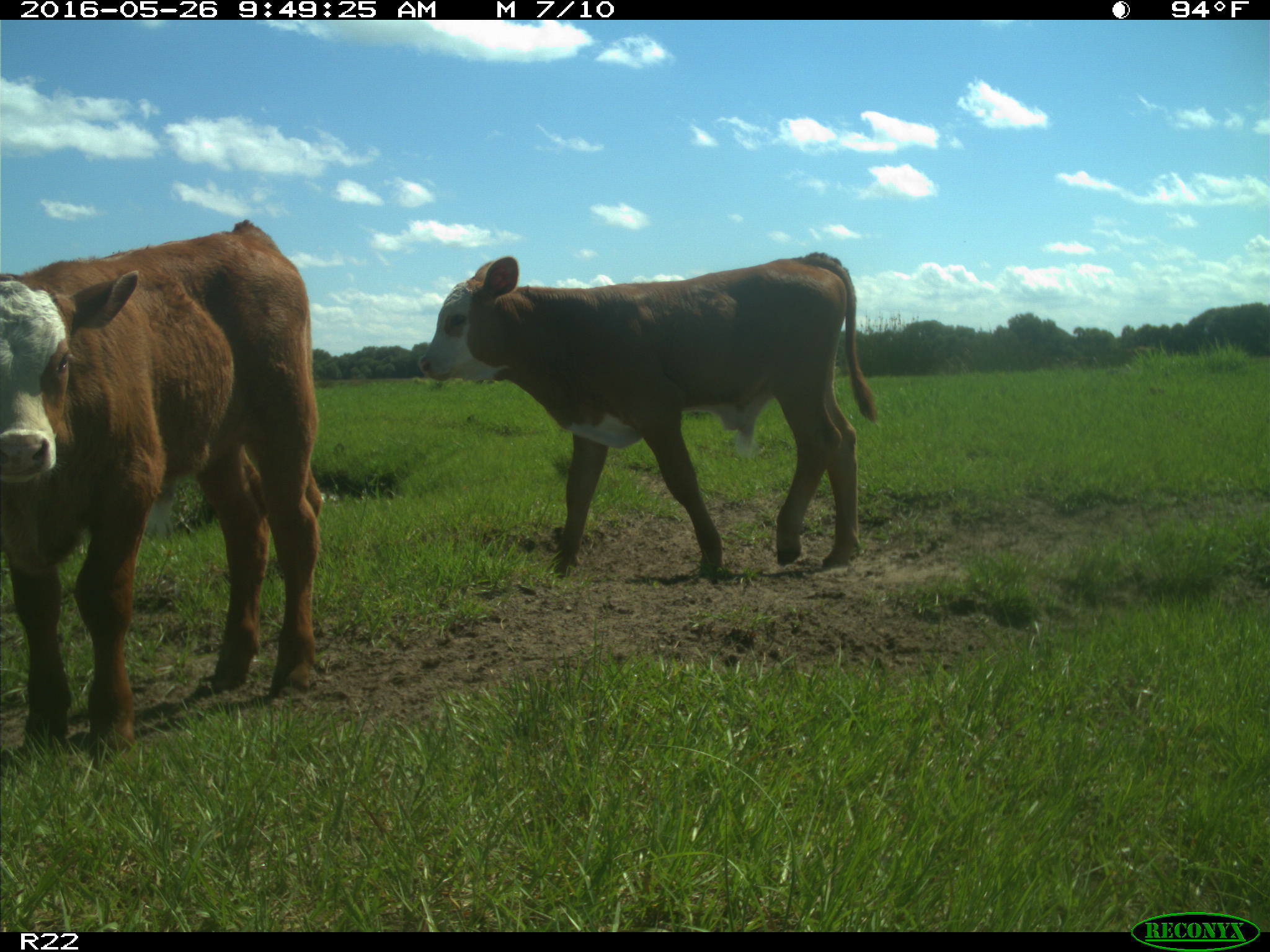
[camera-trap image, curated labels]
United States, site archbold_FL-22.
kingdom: Animalia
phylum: Chordata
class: Mammalia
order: Artiodactyla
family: Bovidae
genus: Bos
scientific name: Bos taurus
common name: domestic cow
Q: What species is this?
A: Bos taurus (domestic cow).